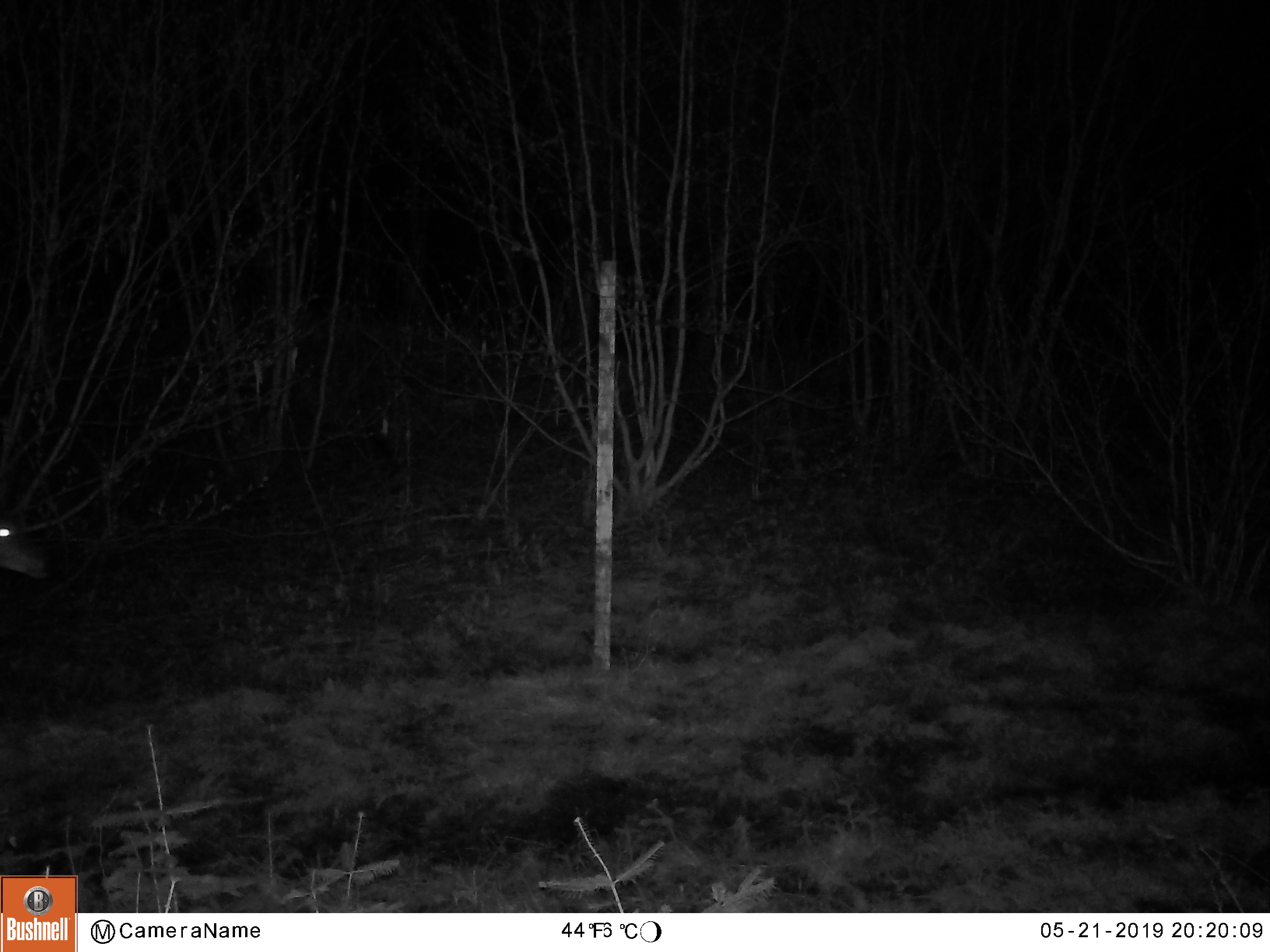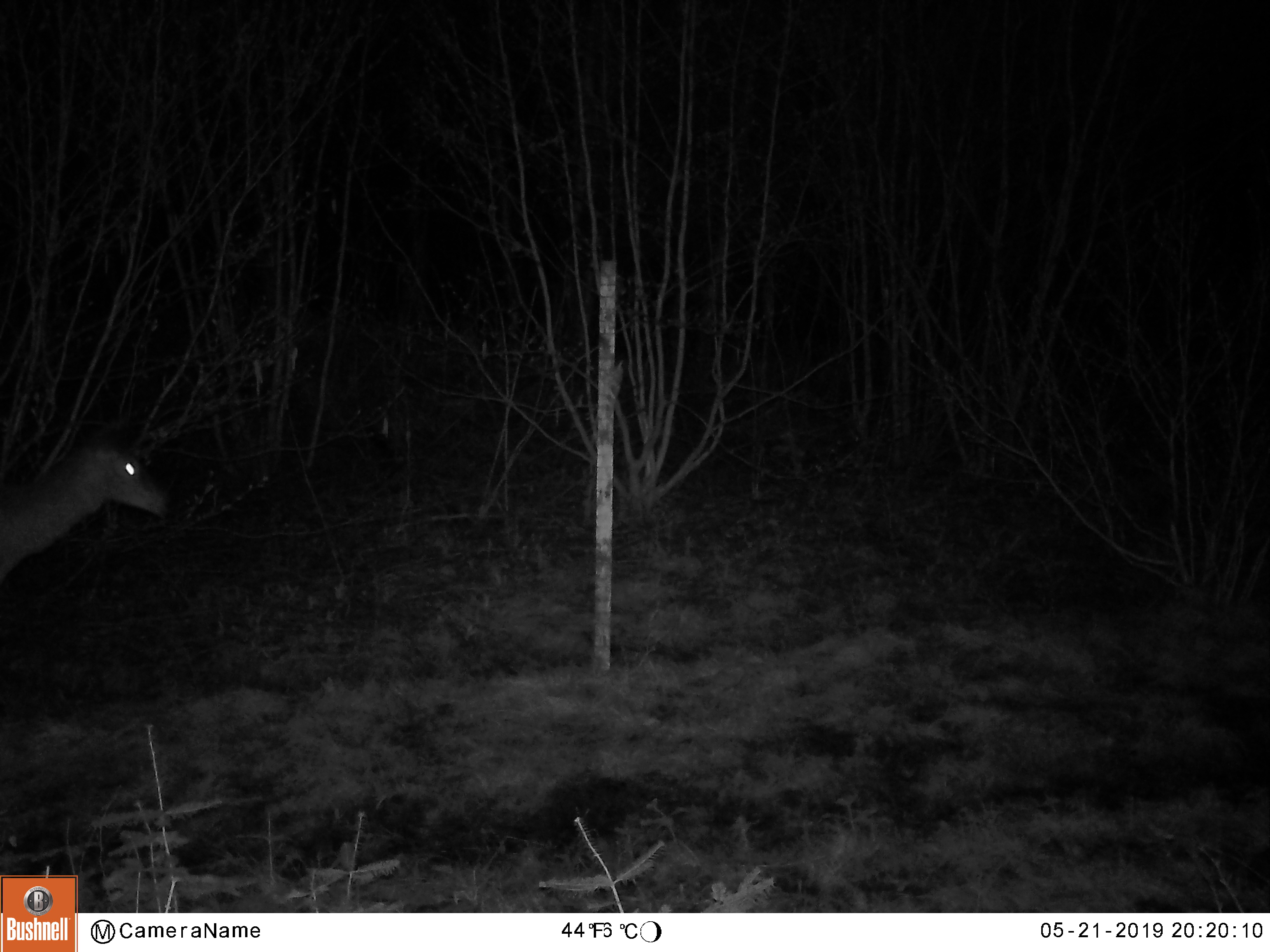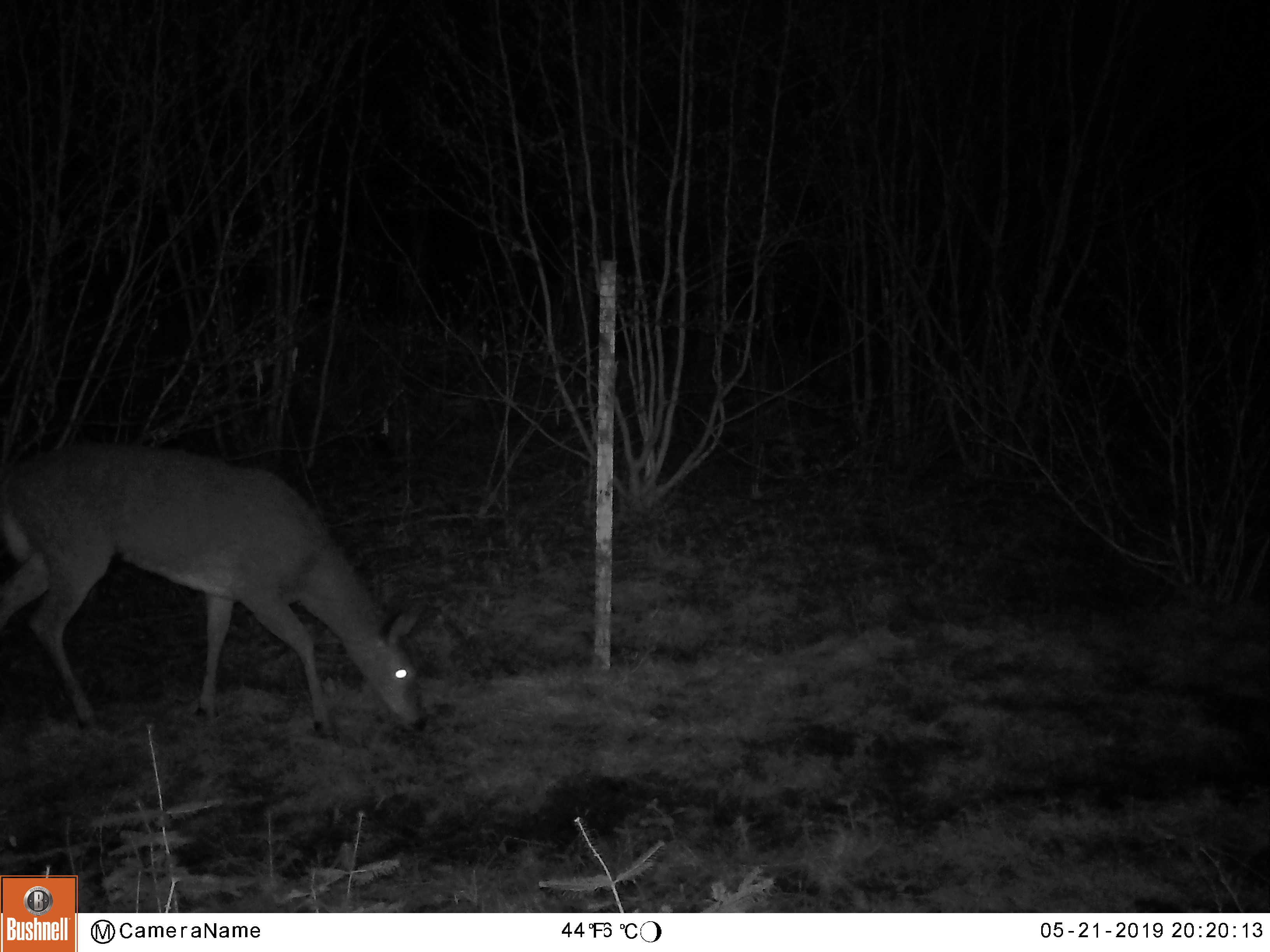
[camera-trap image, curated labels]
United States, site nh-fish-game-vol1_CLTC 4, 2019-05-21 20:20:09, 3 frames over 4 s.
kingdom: Animalia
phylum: Chordata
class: Mammalia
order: Artiodactyla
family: Cervidae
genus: Odocoileus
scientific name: Odocoileus virginianus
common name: white-tailed deer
White-tailed deer (Odocoileus virginianus).